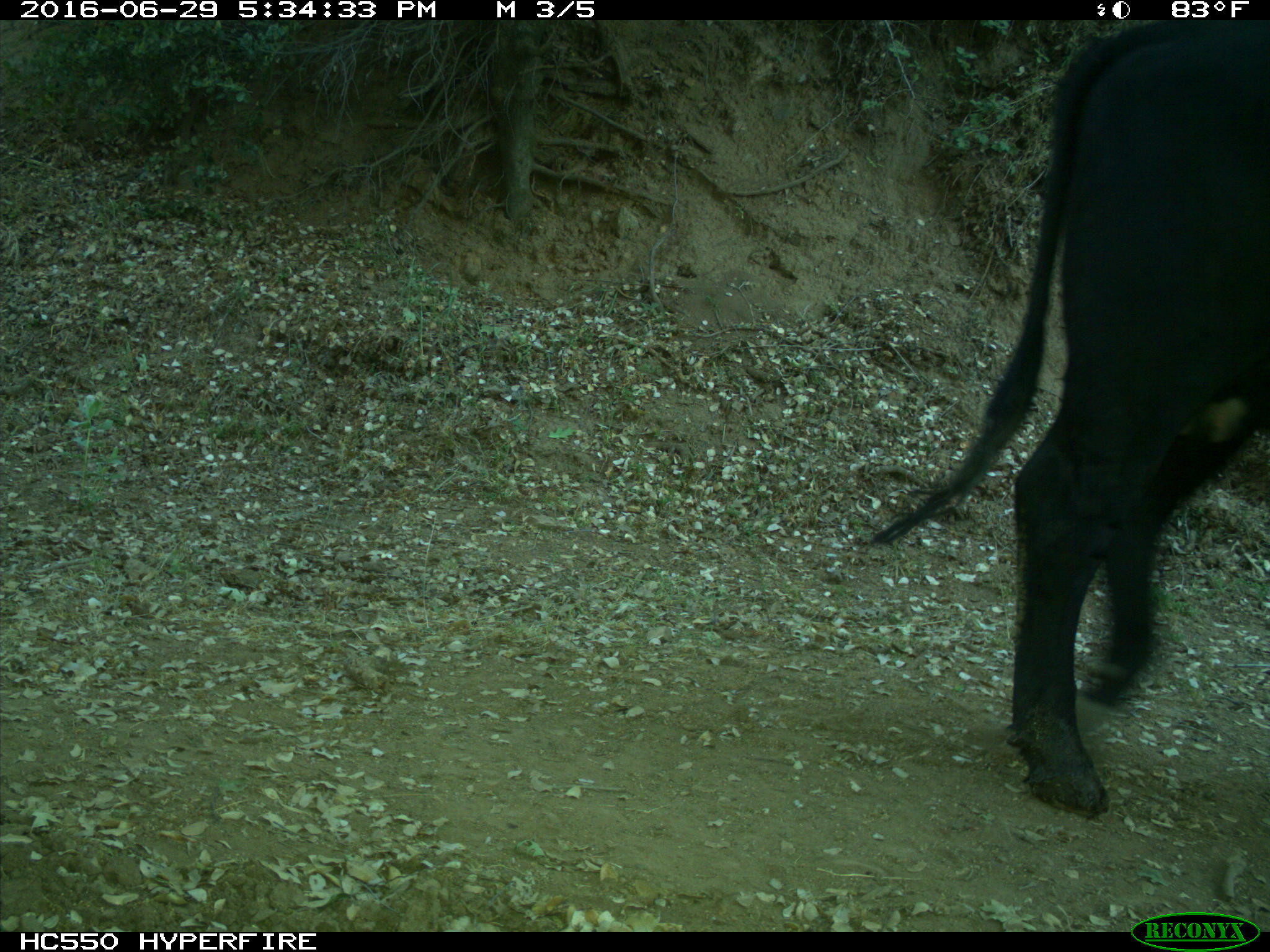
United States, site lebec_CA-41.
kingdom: Animalia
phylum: Chordata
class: Mammalia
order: Artiodactyla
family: Bovidae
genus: Bos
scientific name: Bos taurus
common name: domestic cow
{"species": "Bos taurus (domestic cow)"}